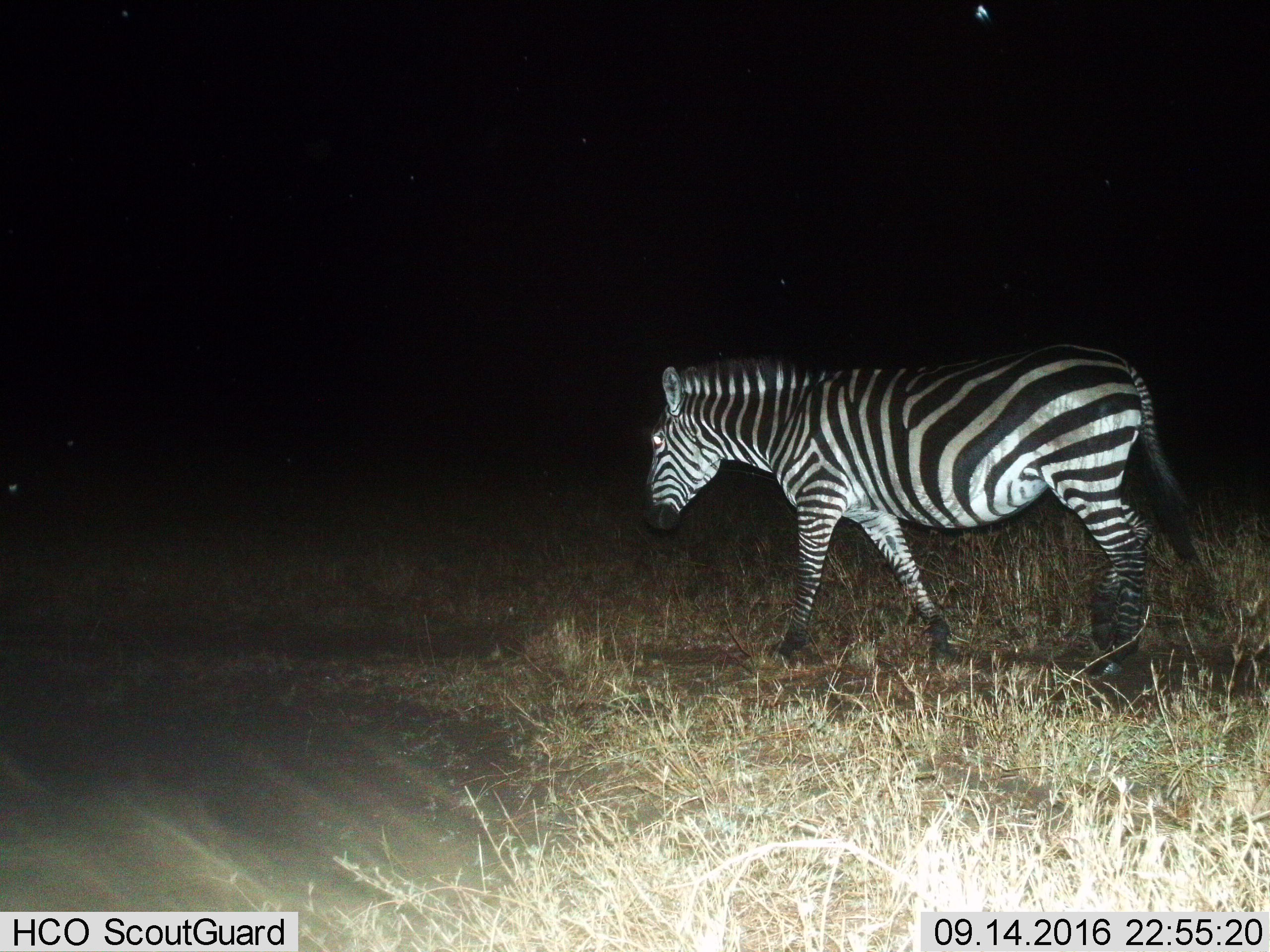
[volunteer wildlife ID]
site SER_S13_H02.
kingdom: Animalia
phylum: Chordata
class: Mammalia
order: Perissodactyla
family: Equidae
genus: Equus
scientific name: Equus quagga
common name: plains zebra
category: zebraplains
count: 1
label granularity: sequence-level